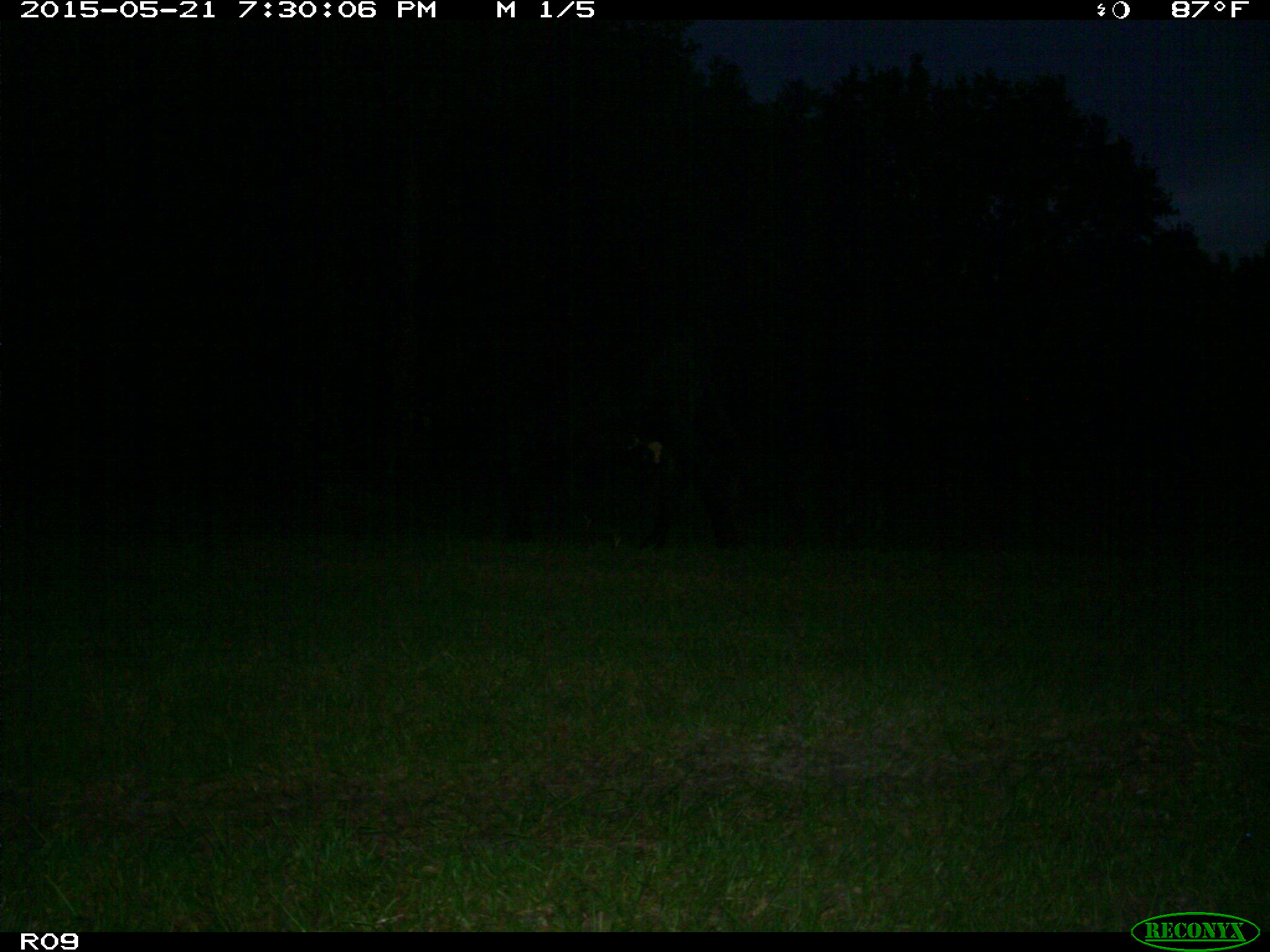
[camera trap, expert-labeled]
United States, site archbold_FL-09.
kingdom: Animalia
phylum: Chordata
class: Mammalia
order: Artiodactyla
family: Bovidae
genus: Bos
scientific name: Bos taurus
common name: domestic cow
Bos taurus (domestic cow).